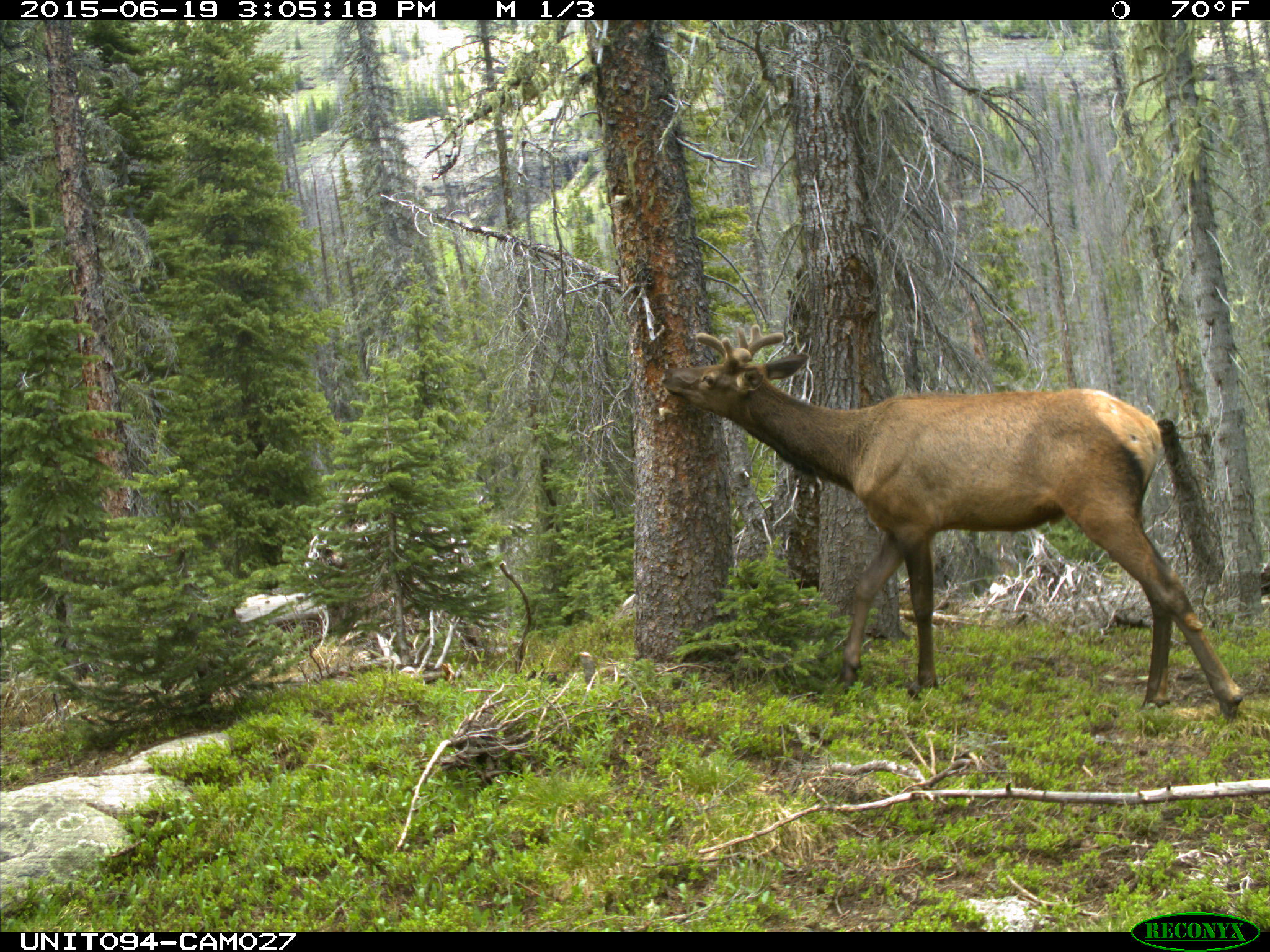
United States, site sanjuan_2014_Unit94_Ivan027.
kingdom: Animalia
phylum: Chordata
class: Mammalia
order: Artiodactyla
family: Cervidae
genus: Cervus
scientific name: Cervus elaphus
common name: red deer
Cervus elaphus (red deer).